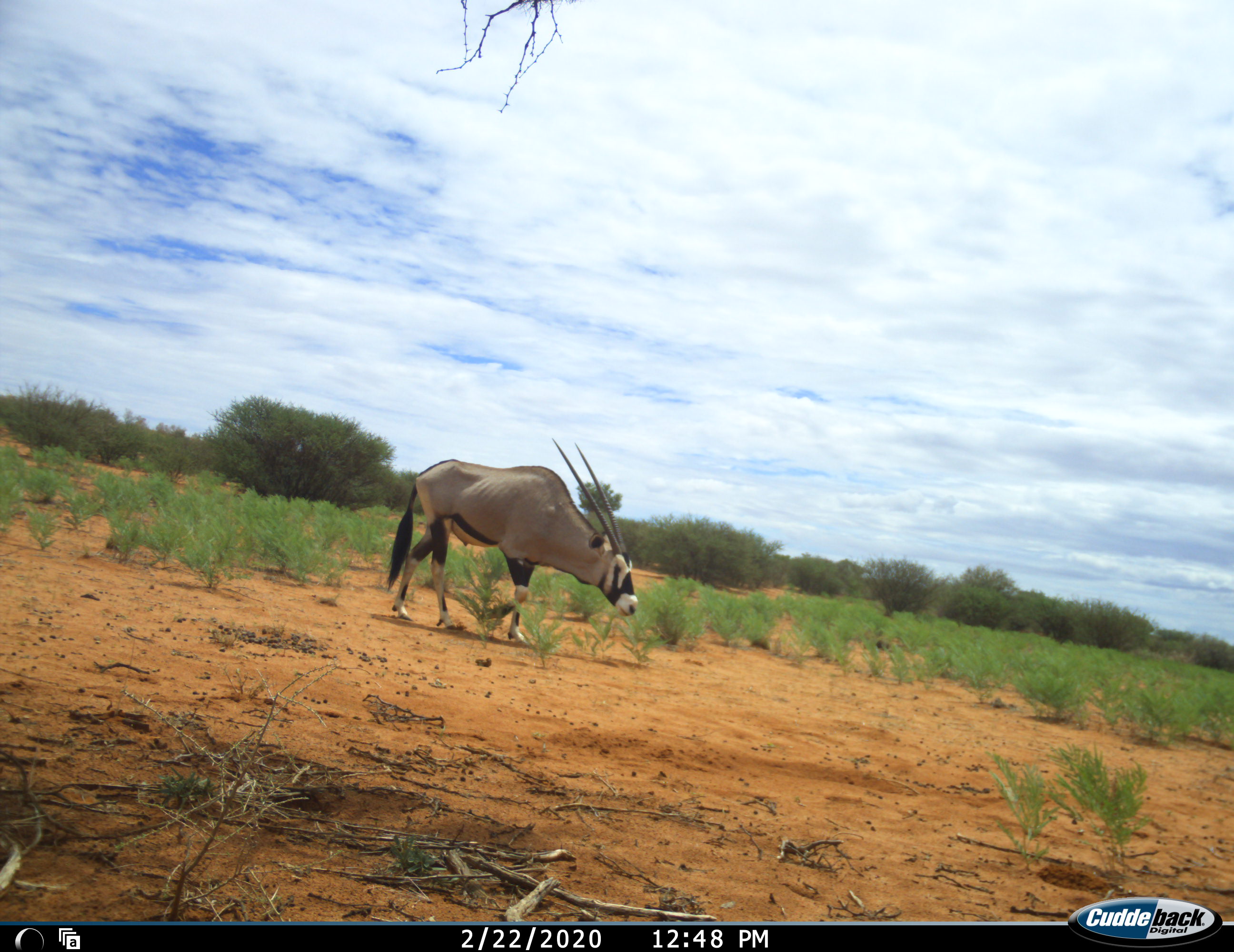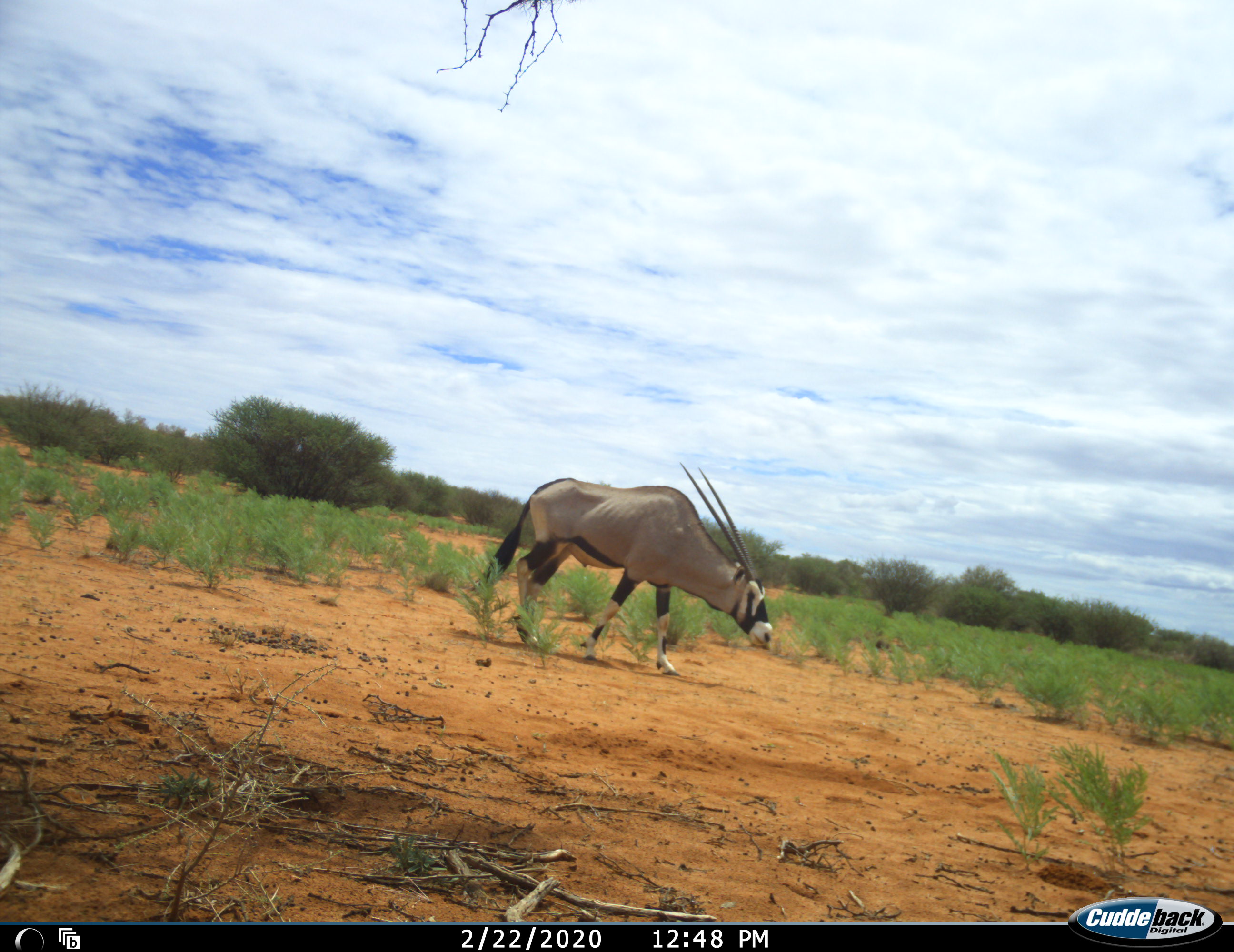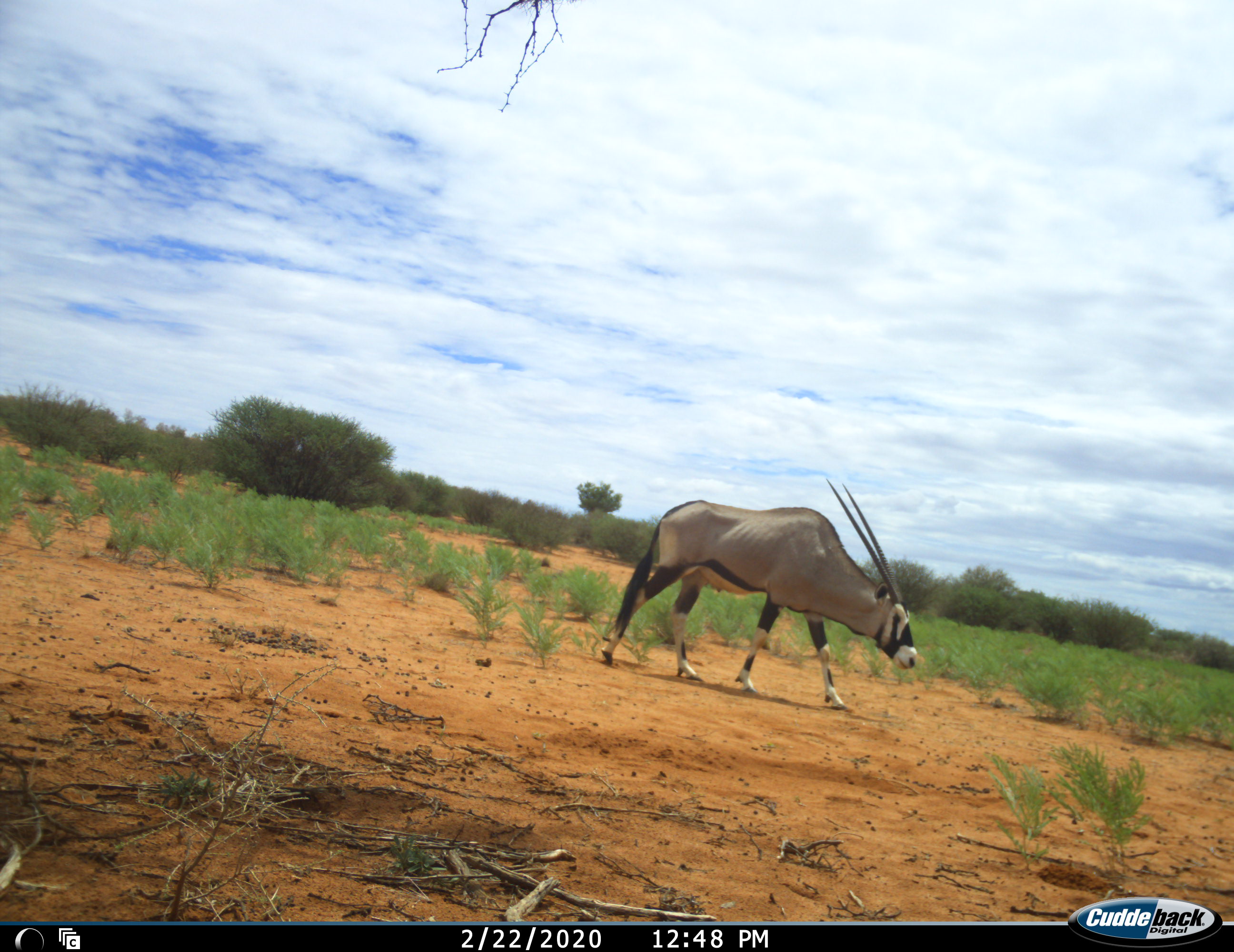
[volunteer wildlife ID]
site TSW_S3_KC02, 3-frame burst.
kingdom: Animalia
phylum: Chordata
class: Mammalia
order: Artiodactyla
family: Bovidae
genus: Oryx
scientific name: Oryx gazella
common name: gemsbok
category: oryx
Oryx (gemsbok) (Oryx gazella), count 1. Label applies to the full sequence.